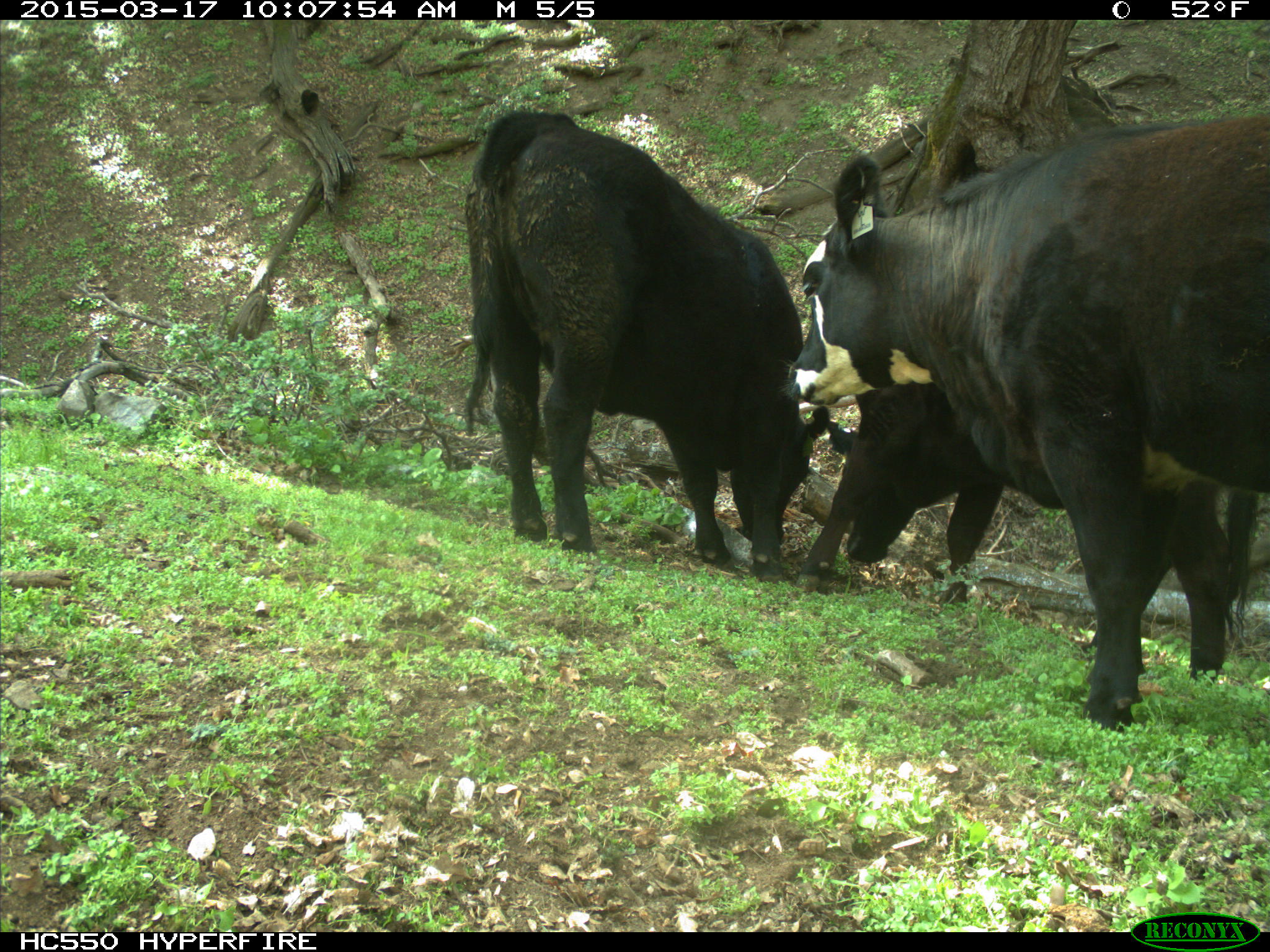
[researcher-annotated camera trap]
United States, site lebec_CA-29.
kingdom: Animalia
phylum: Chordata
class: Mammalia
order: Artiodactyla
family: Bovidae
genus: Bos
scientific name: Bos taurus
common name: domestic cow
Bos taurus (domestic cow).